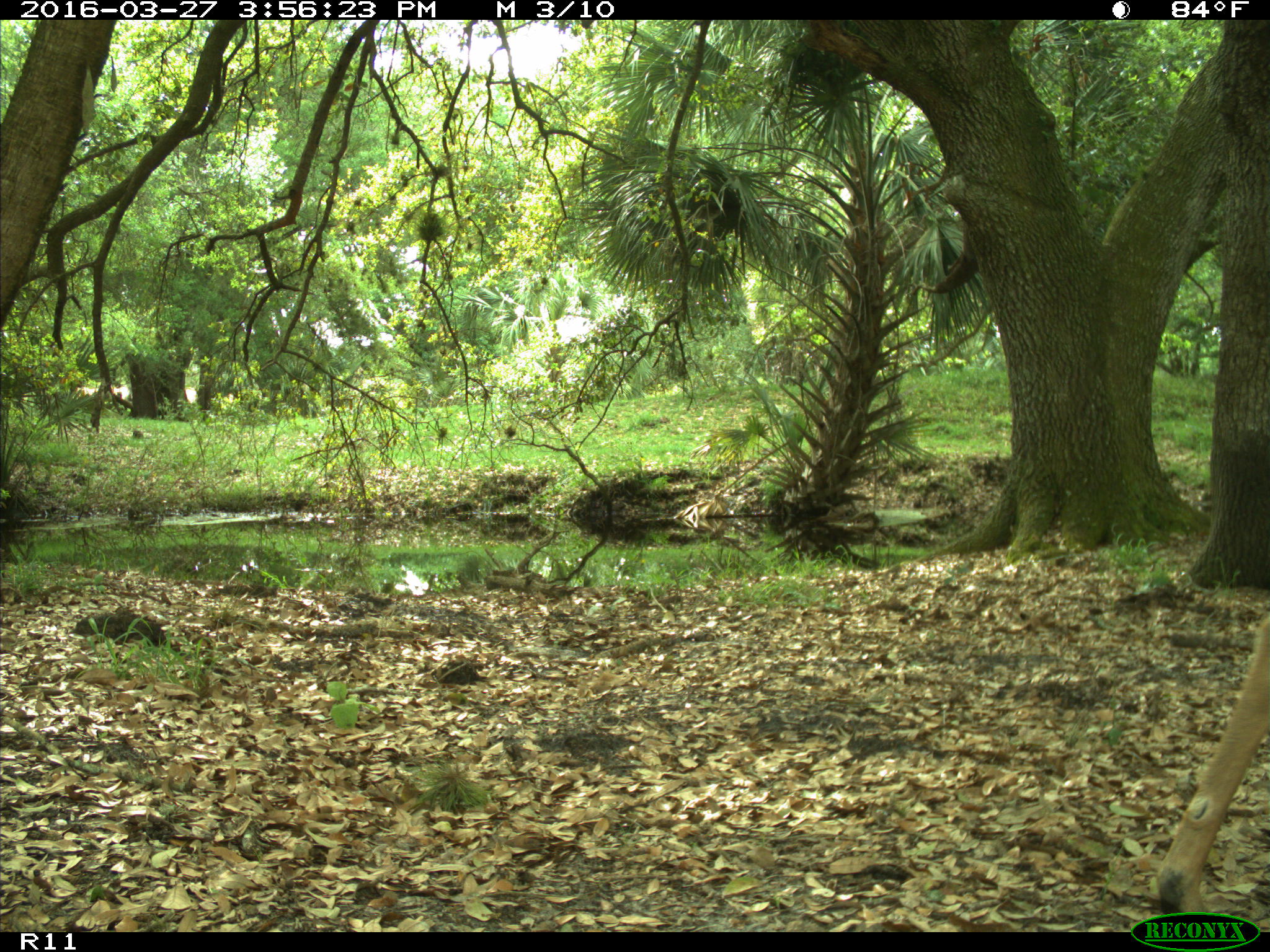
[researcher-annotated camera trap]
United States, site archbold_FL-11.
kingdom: Animalia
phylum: Chordata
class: Mammalia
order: Artiodactyla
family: Cervidae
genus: Odocoileus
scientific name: Odocoileus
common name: deer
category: unidentified deer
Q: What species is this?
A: Unidentified deer (deer) (Odocoileus).